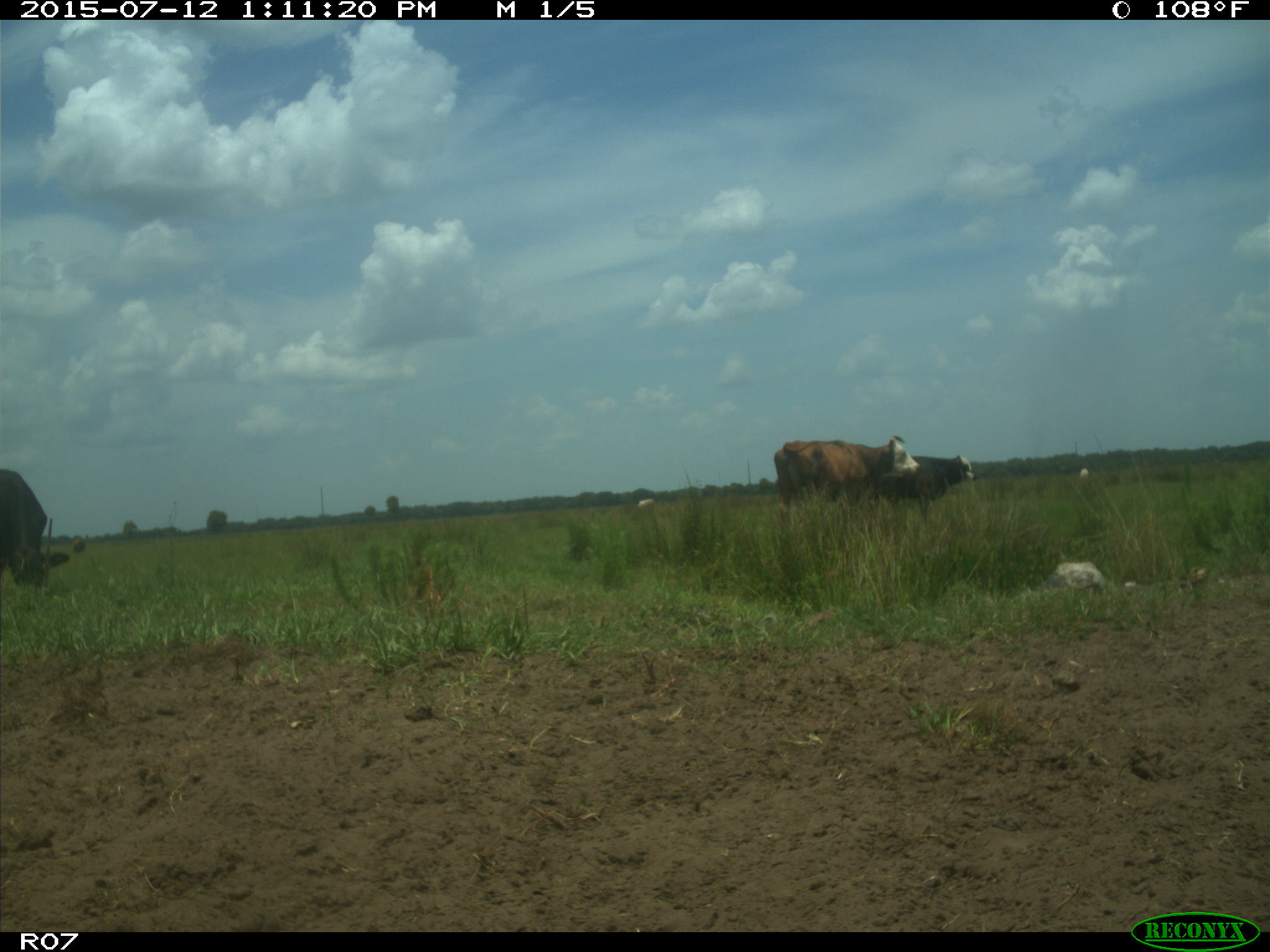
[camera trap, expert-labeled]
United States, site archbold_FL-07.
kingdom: Animalia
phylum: Chordata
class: Mammalia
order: Artiodactyla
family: Bovidae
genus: Bos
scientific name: Bos taurus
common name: domestic cow